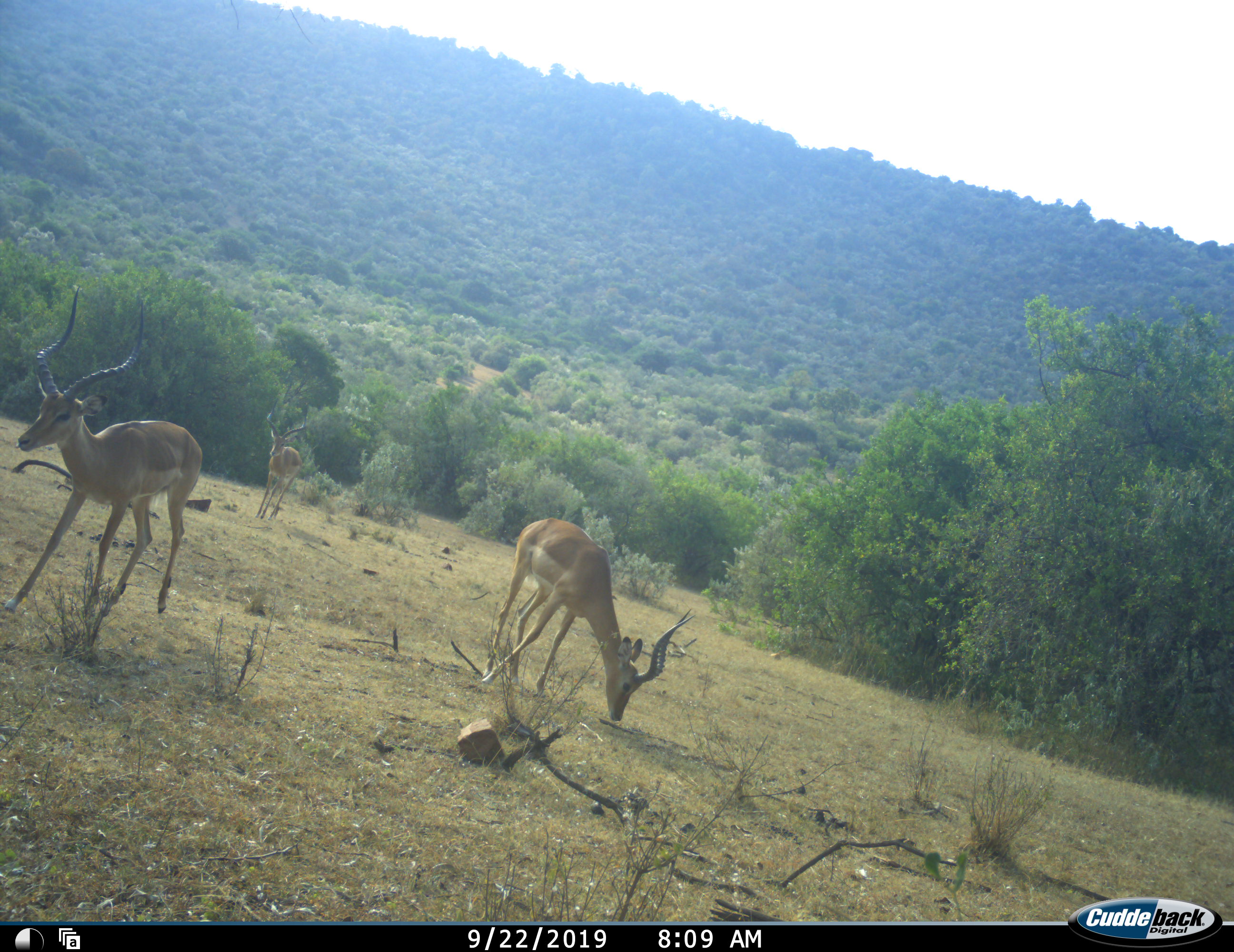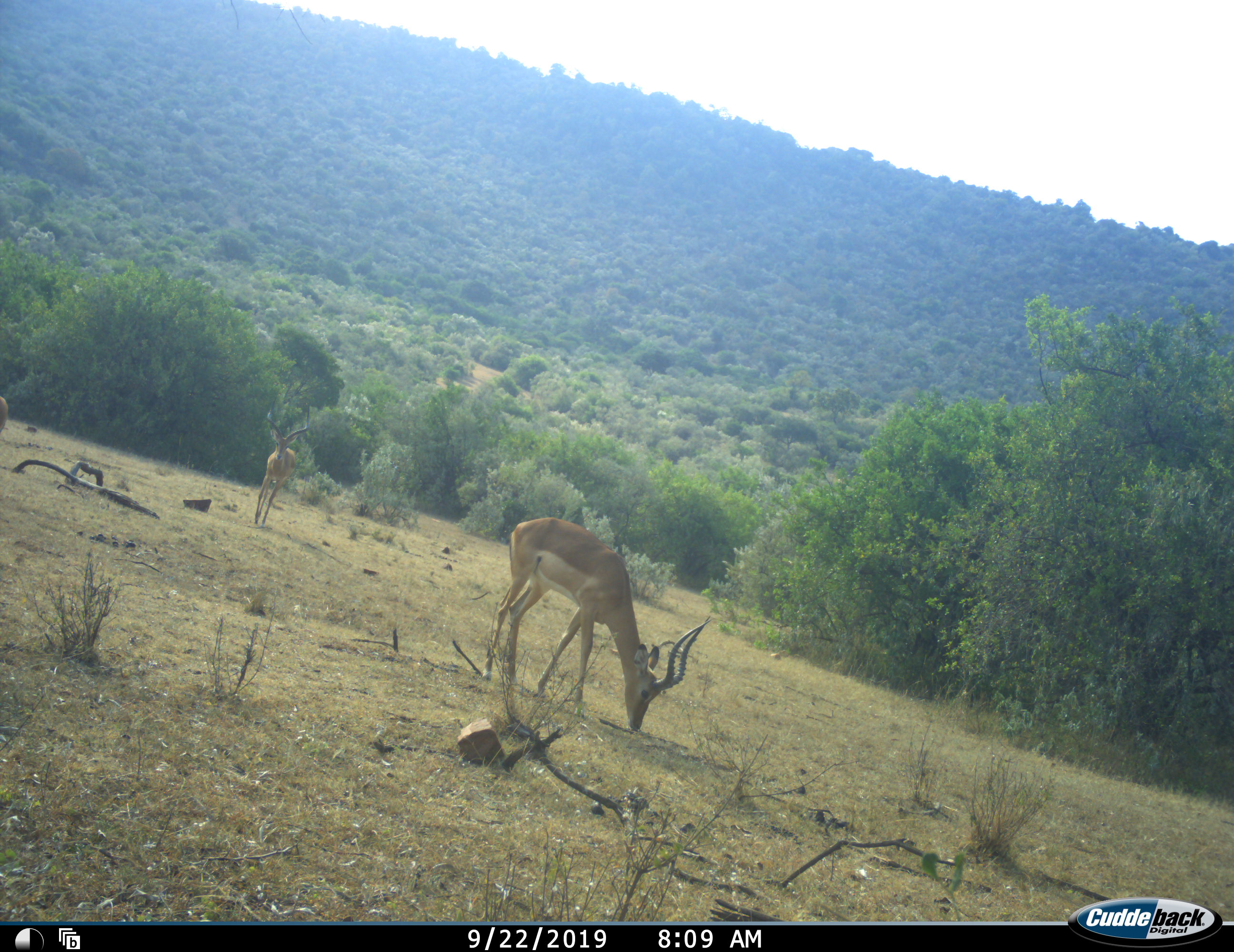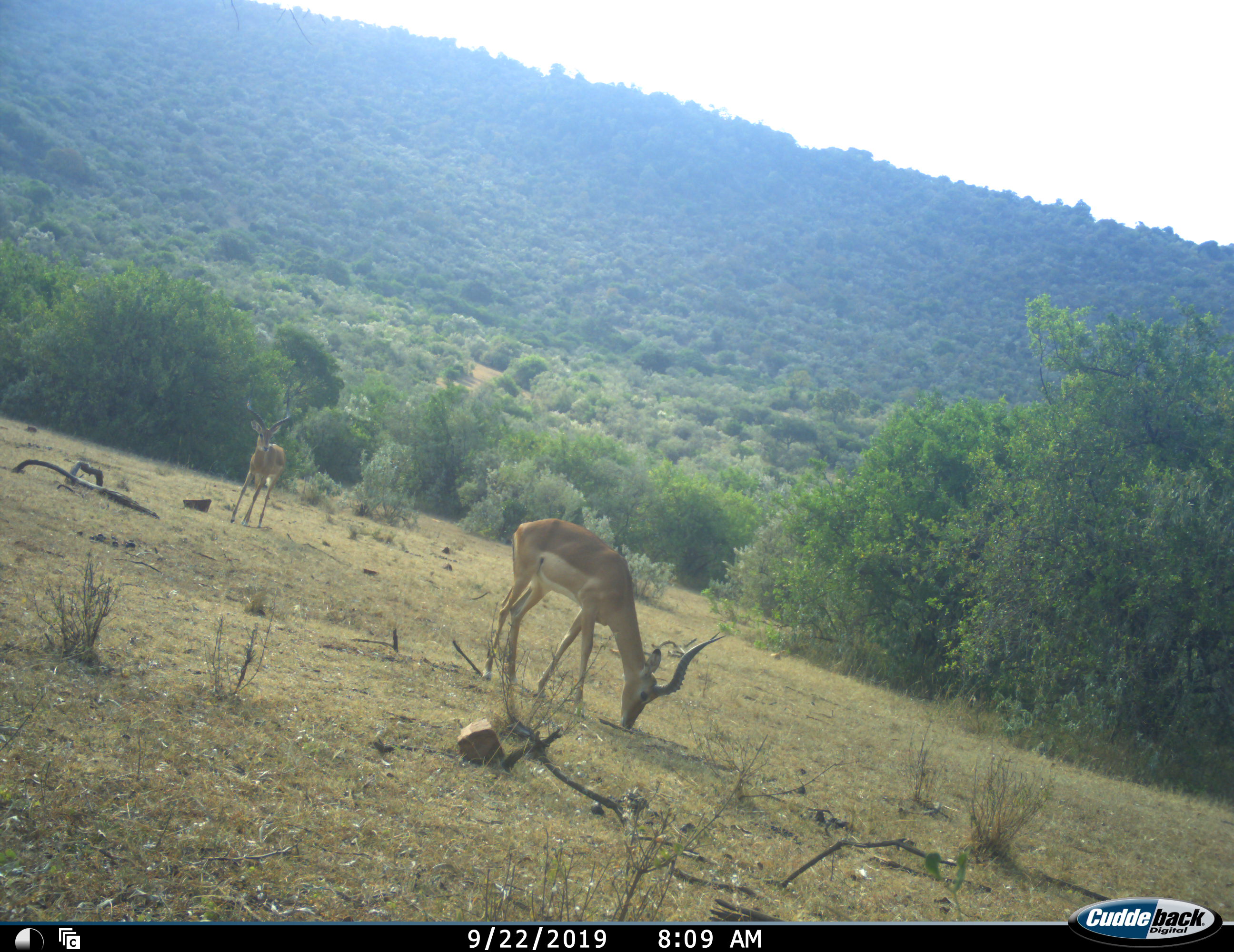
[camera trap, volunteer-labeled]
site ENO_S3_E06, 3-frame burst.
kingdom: Animalia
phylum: Chordata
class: Mammalia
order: Artiodactyla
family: Bovidae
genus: Aepyceros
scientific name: Aepyceros melampus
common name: impala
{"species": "impala (Aepyceros melampus)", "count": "3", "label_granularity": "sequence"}